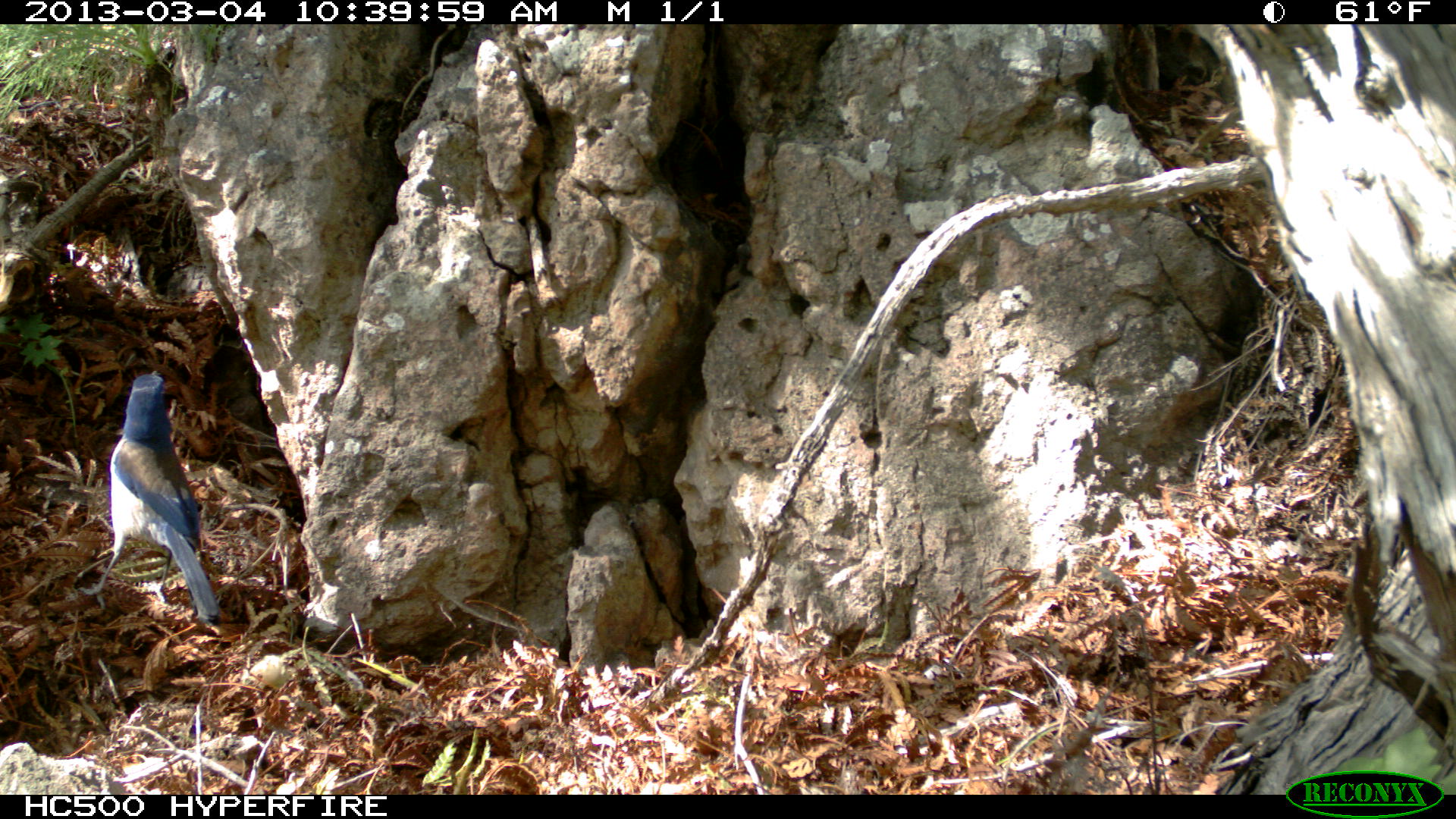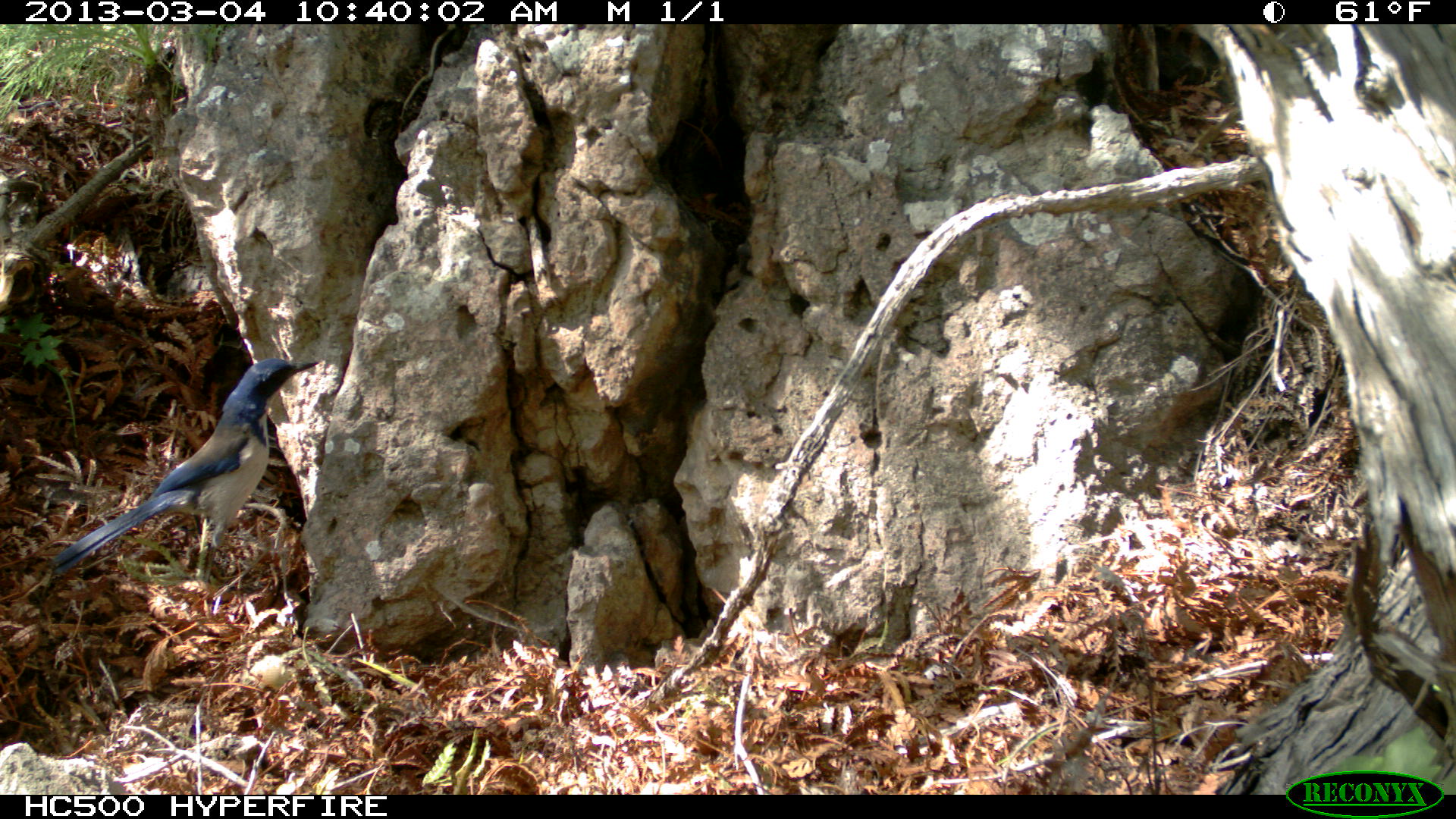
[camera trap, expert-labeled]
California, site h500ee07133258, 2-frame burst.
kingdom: Animalia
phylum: Chordata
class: Aves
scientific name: Aves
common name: bird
Bird (Aves).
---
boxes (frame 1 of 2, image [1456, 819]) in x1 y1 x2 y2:
bird: 74 369 218 623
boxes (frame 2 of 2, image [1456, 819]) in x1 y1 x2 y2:
bird: 52 359 318 576